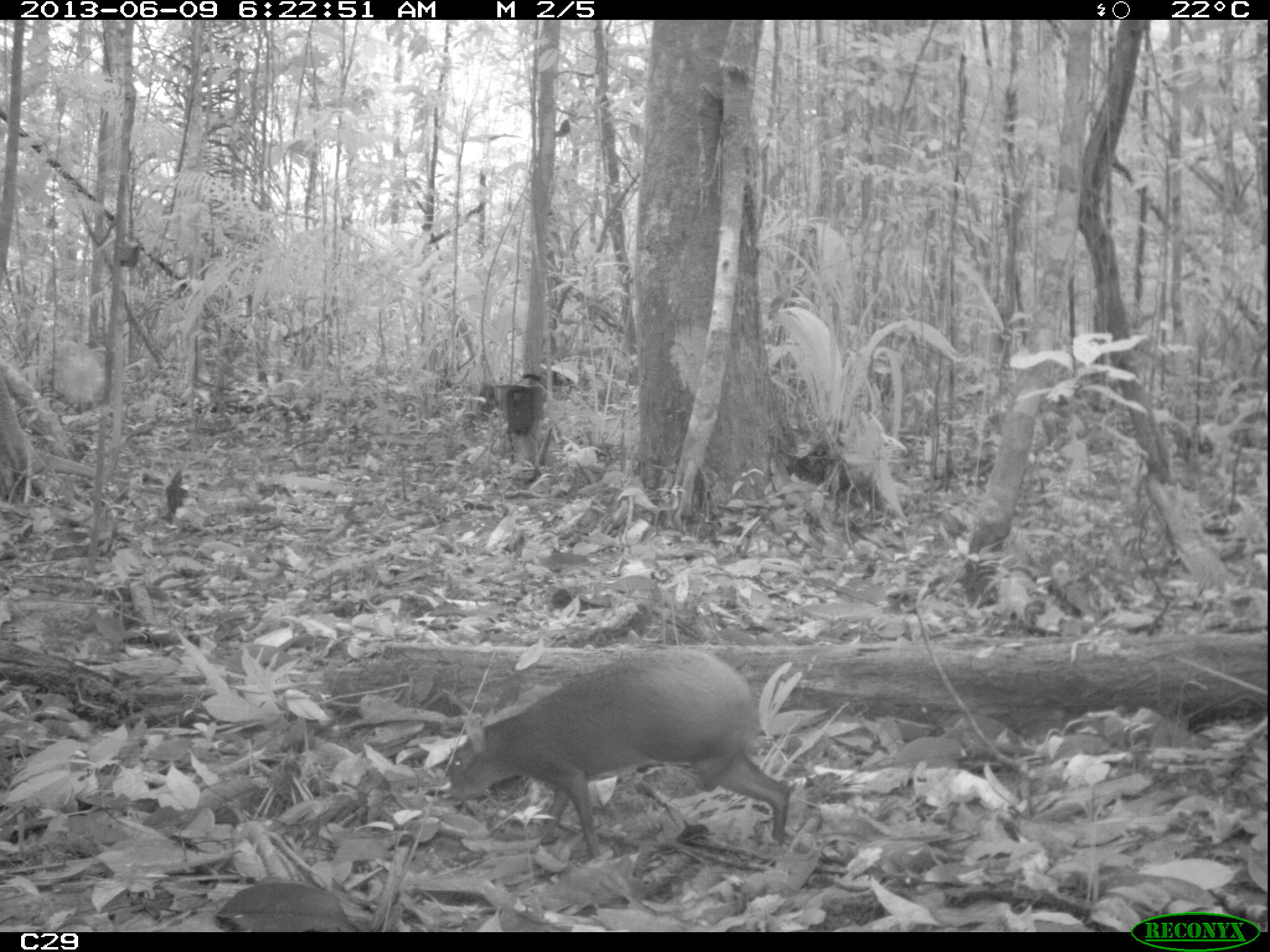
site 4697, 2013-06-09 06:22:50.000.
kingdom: Animalia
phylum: Chordata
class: Mammalia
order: Rodentia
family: Dasyproctidae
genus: Dasyprocta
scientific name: Dasyprocta leporina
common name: red-rumped agouti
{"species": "Dasyprocta leporina (red-rumped agouti)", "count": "1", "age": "adult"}